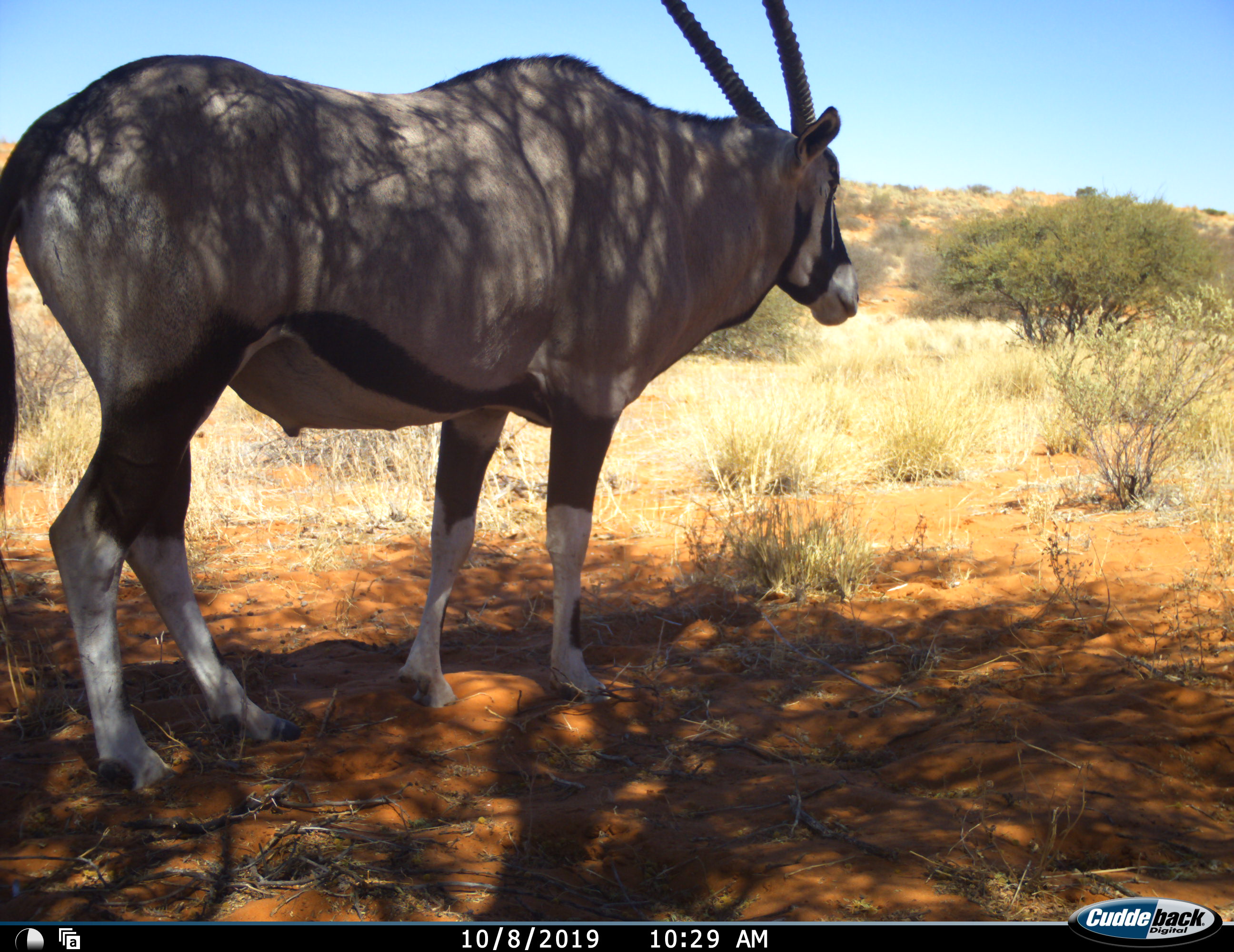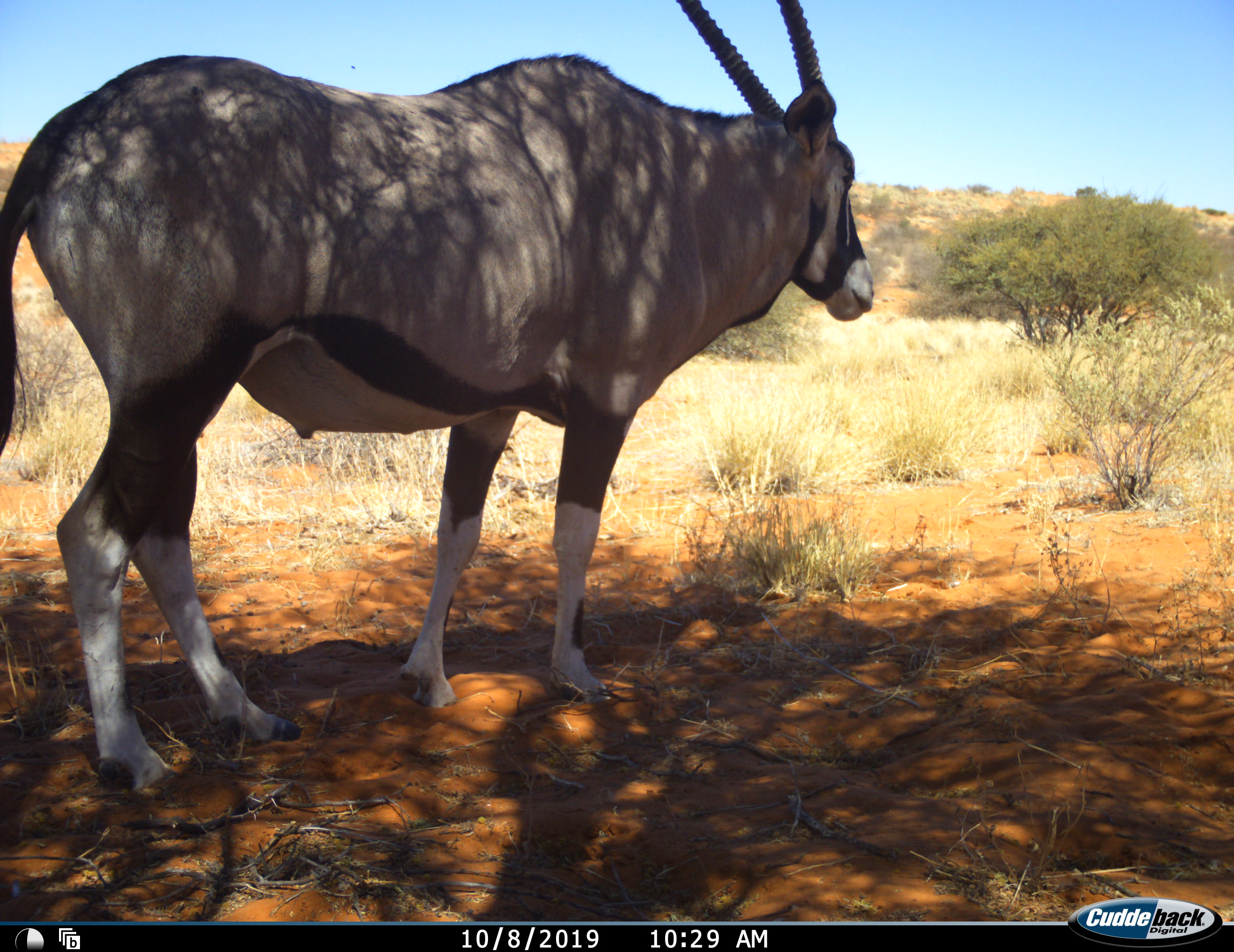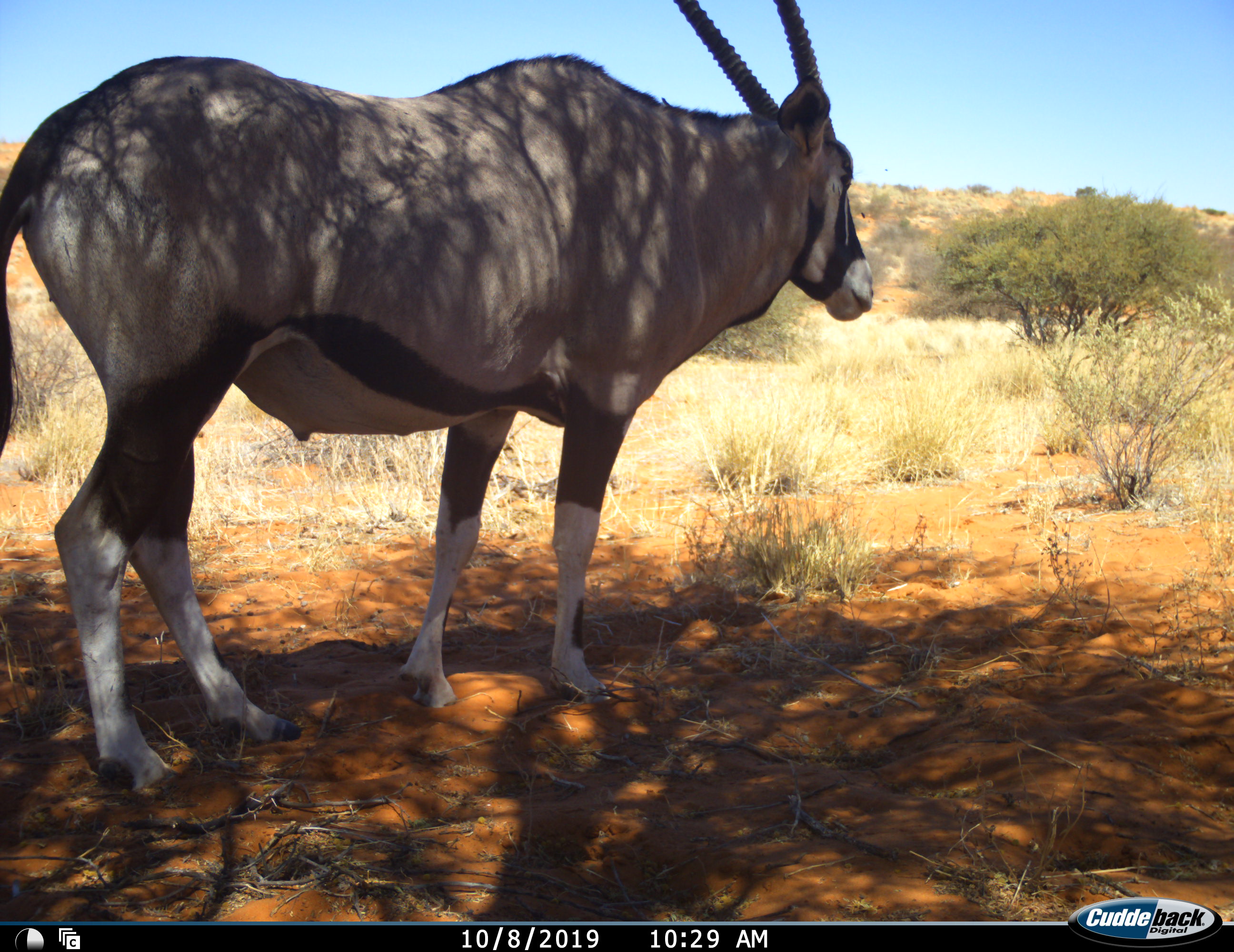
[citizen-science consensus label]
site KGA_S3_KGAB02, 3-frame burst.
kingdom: Animalia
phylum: Chordata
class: Mammalia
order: Artiodactyla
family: Bovidae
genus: Oryx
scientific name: Oryx gazella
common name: gemsbok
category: oryx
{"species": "oryx (gemsbok) (Oryx gazella)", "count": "1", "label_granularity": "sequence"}